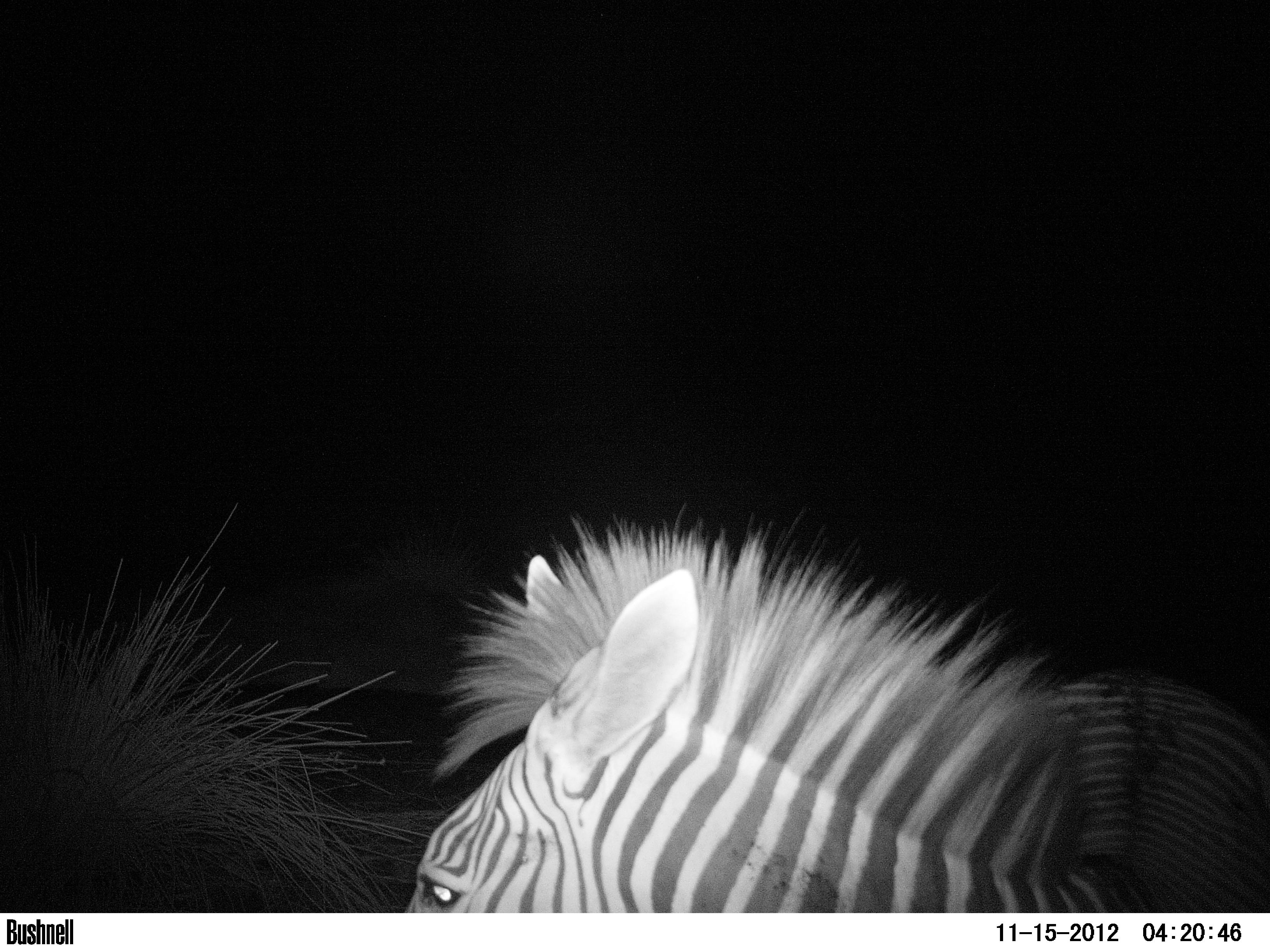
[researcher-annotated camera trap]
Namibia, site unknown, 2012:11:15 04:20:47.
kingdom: Animalia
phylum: Chordata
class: Mammalia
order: Perissodactyla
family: Equidae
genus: Equus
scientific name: Equus zebra hartmannae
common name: hartmann's mountain zebra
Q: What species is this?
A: Equus zebra hartmannae (hartmann's mountain zebra).